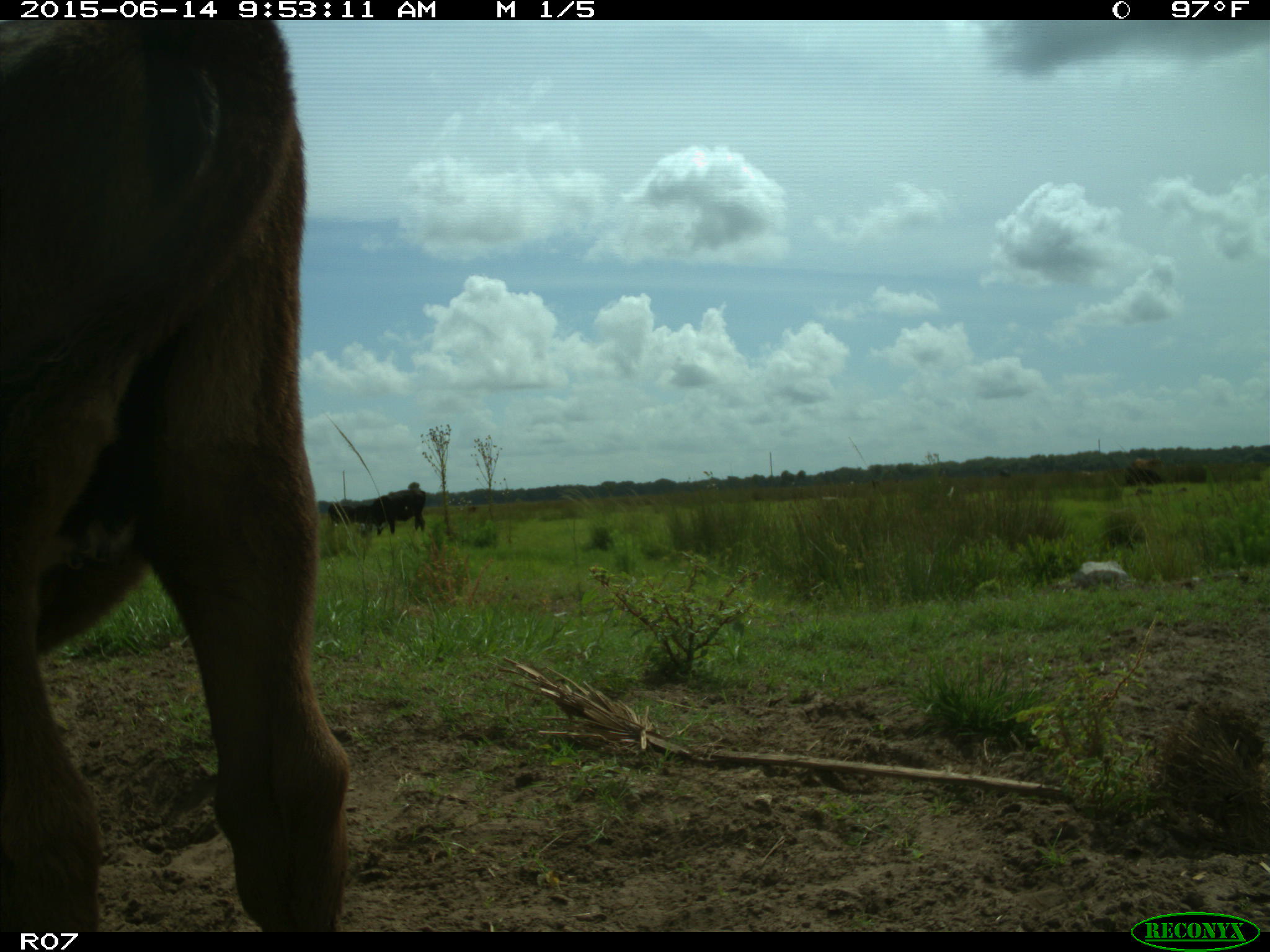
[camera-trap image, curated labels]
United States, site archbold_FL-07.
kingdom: Animalia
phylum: Chordata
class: Mammalia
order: Artiodactyla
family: Bovidae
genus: Bos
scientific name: Bos taurus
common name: domestic cow